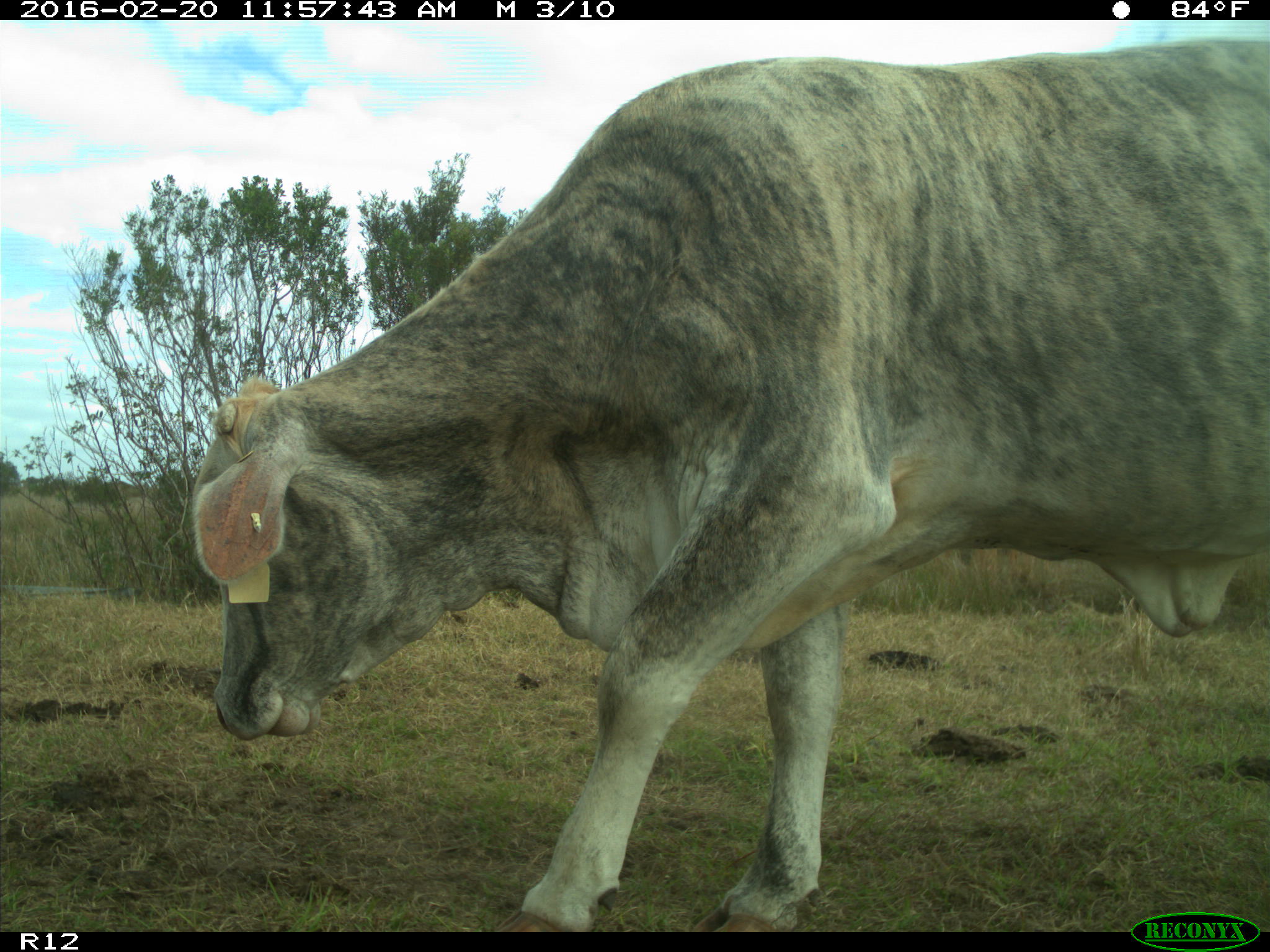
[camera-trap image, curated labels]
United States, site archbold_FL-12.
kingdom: Animalia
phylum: Chordata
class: Mammalia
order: Artiodactyla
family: Bovidae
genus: Bos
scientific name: Bos taurus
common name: domestic cow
Bos taurus (domestic cow).